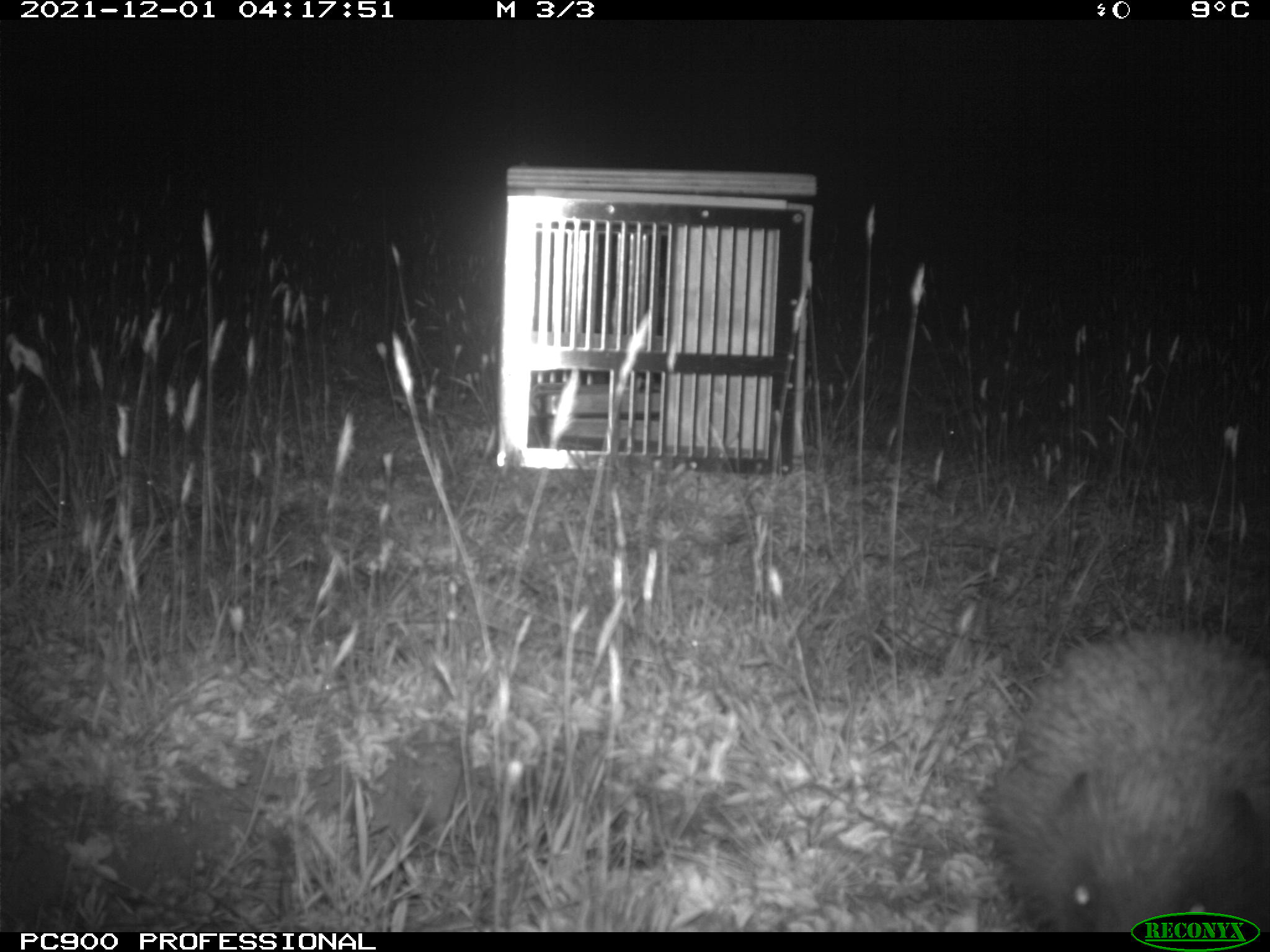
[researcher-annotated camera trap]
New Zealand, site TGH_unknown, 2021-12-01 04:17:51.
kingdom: Animalia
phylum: Chordata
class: Mammalia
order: Eulipotyphla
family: Erinaceidae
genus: Erinaceus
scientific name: Erinaceus europaeus europaeus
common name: european hedgehog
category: hedgehog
Hedgehog (european hedgehog) (Erinaceus europaeus europaeus).